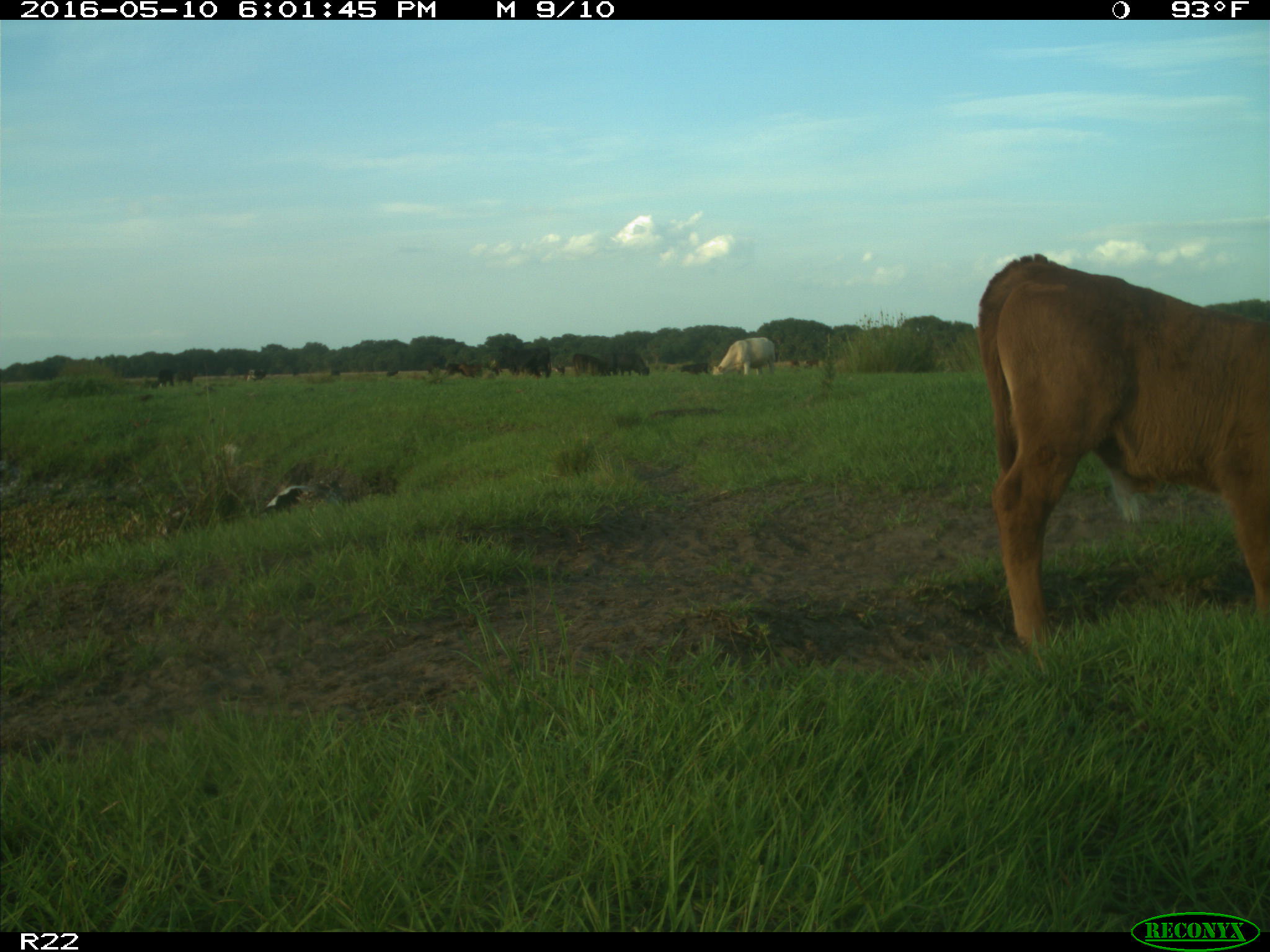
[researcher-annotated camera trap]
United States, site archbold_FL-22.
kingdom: Animalia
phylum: Chordata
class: Mammalia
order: Artiodactyla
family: Bovidae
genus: Bos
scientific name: Bos taurus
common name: domestic cow